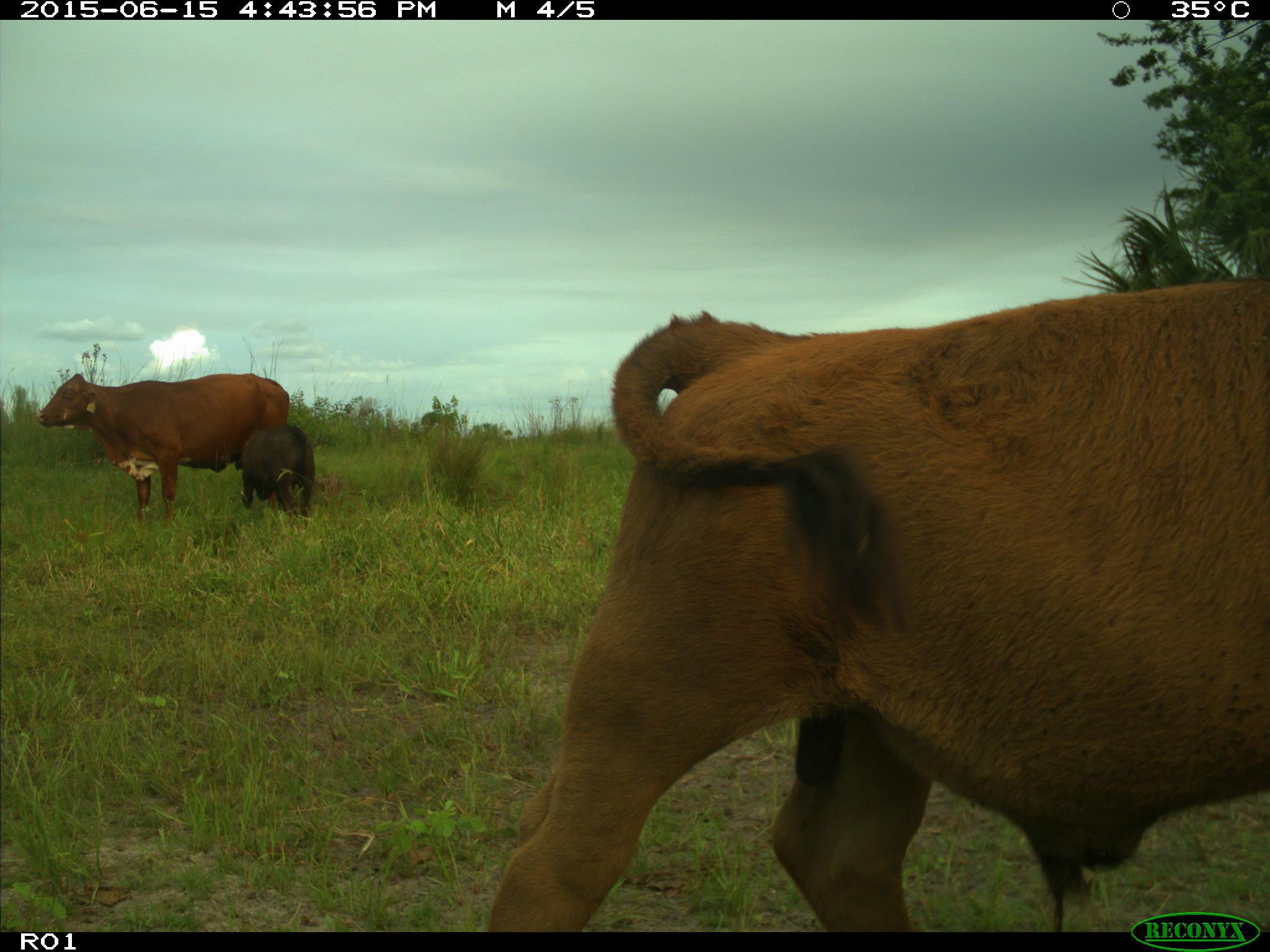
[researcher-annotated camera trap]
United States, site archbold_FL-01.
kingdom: Animalia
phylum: Chordata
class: Mammalia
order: Artiodactyla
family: Bovidae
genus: Bos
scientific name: Bos taurus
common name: domestic cow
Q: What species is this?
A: Bos taurus (domestic cow).